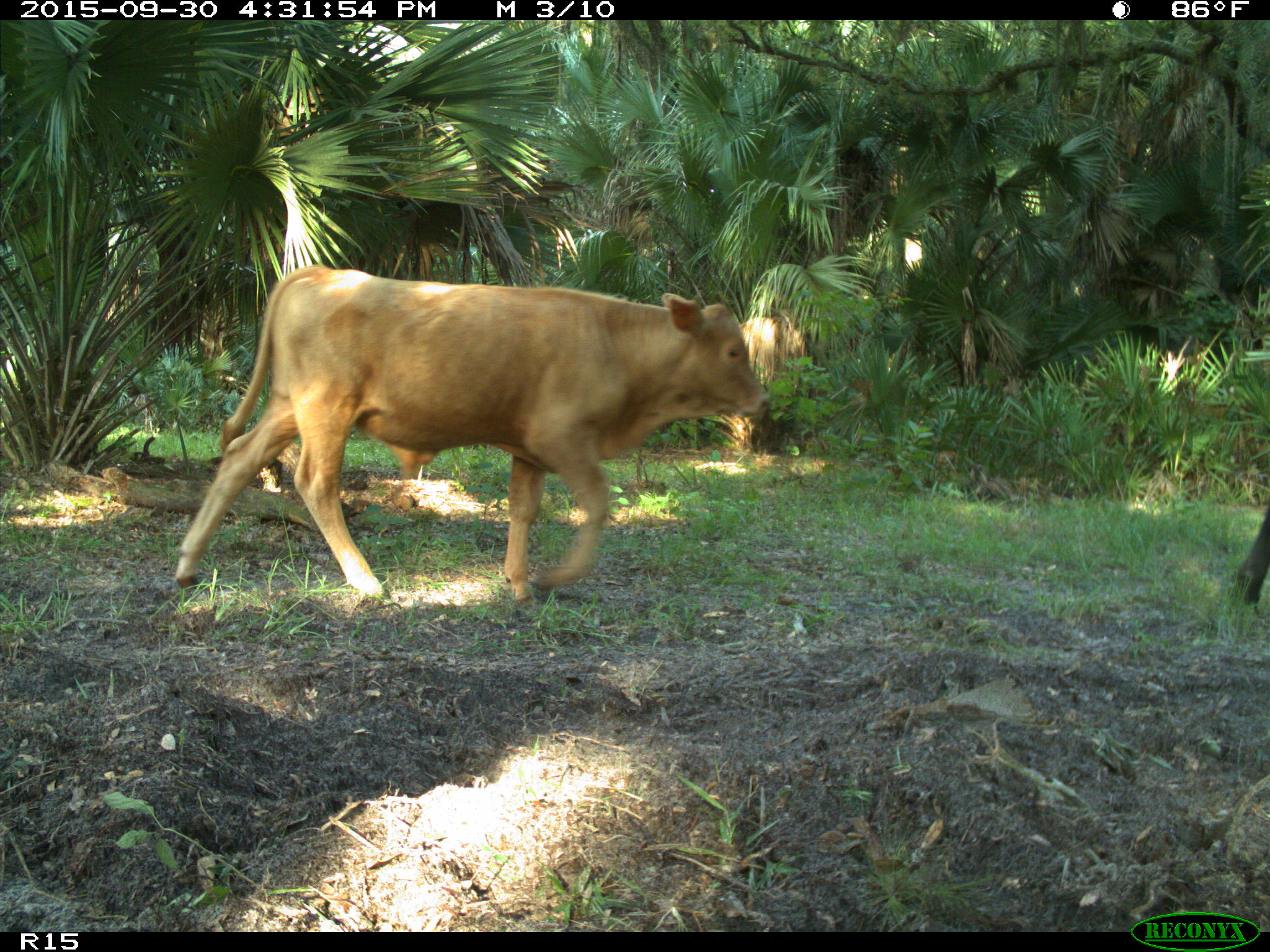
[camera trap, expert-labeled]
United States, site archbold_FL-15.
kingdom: Animalia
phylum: Chordata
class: Mammalia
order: Artiodactyla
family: Bovidae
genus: Bos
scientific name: Bos taurus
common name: domestic cow